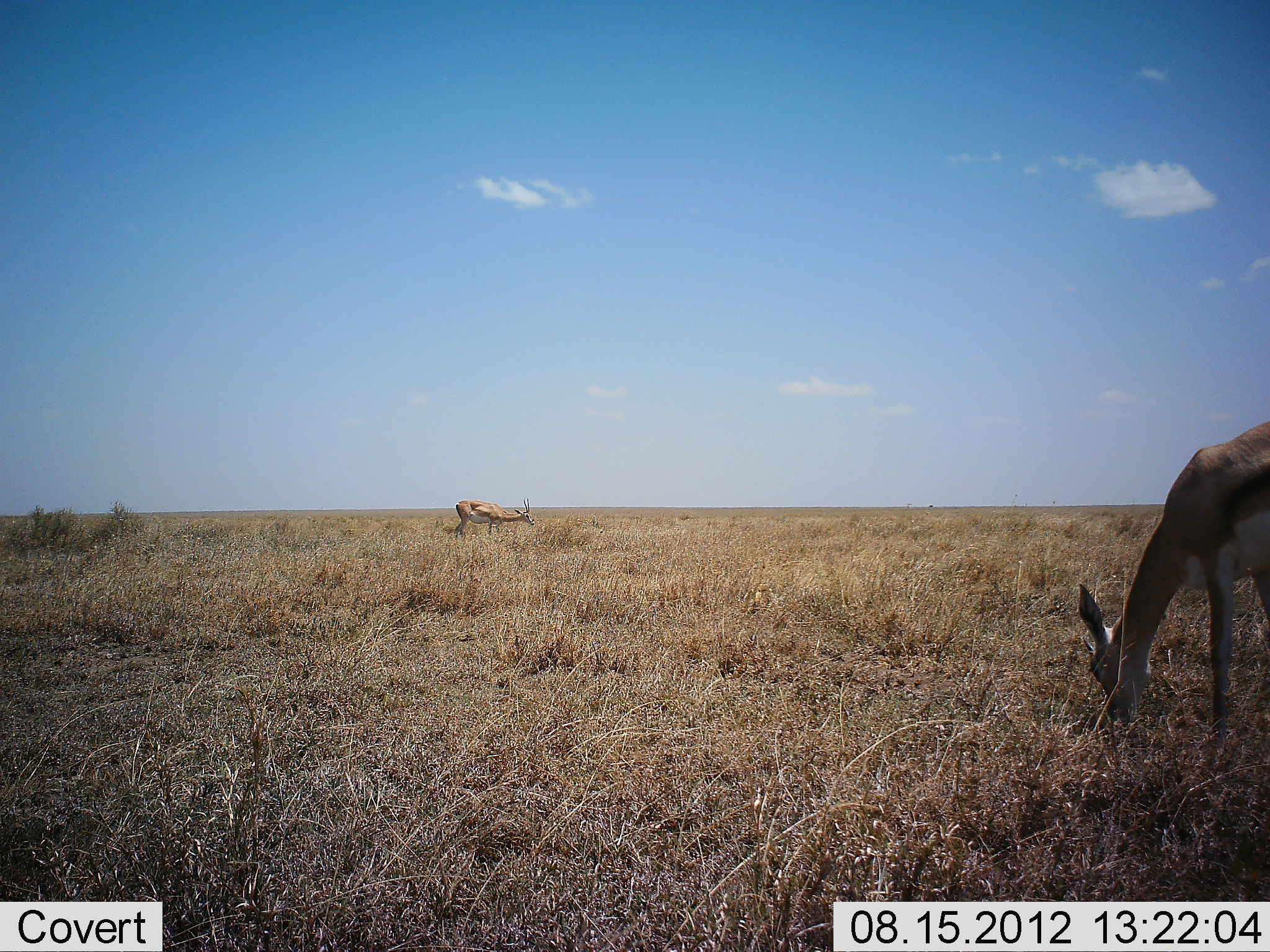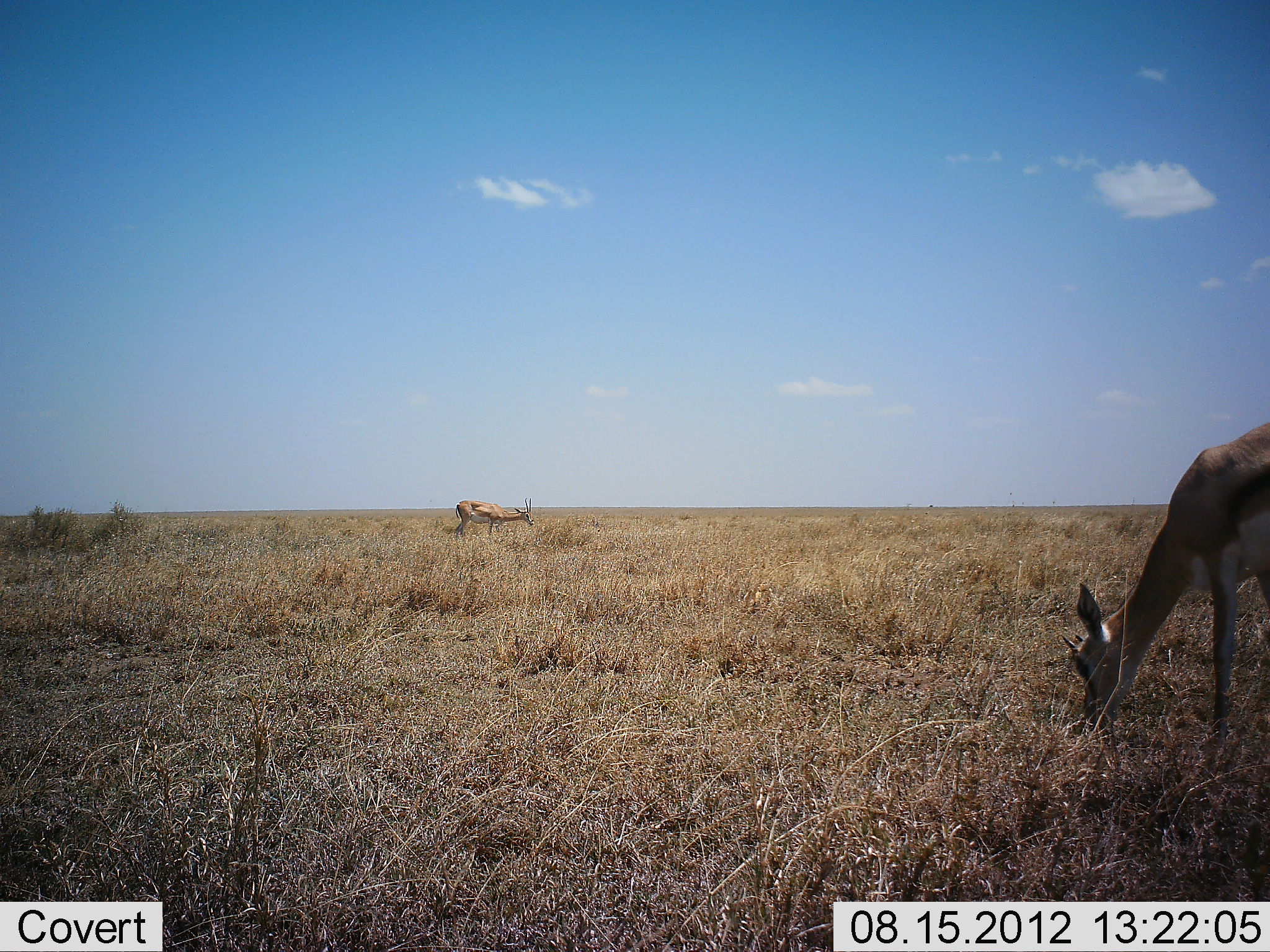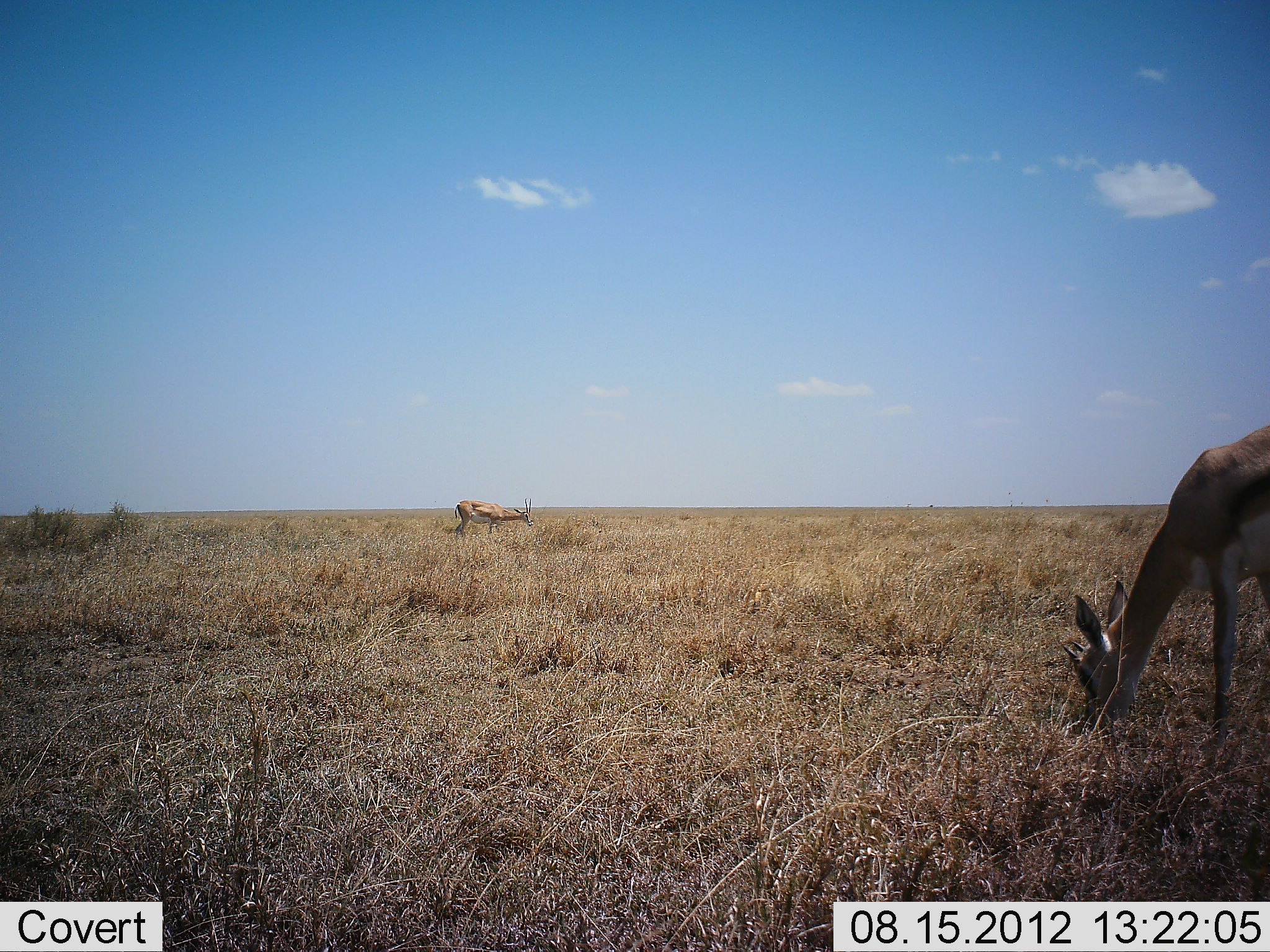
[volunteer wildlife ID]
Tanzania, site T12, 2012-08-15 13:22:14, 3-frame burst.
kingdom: Animalia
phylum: Chordata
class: Mammalia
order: Artiodactyla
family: Bovidae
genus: Nanger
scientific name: Nanger granti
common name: grant's gazelle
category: gazellegrants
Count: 2.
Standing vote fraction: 60%.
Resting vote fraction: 0%.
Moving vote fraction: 0%.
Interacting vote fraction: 0%.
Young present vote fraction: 10%.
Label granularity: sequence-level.